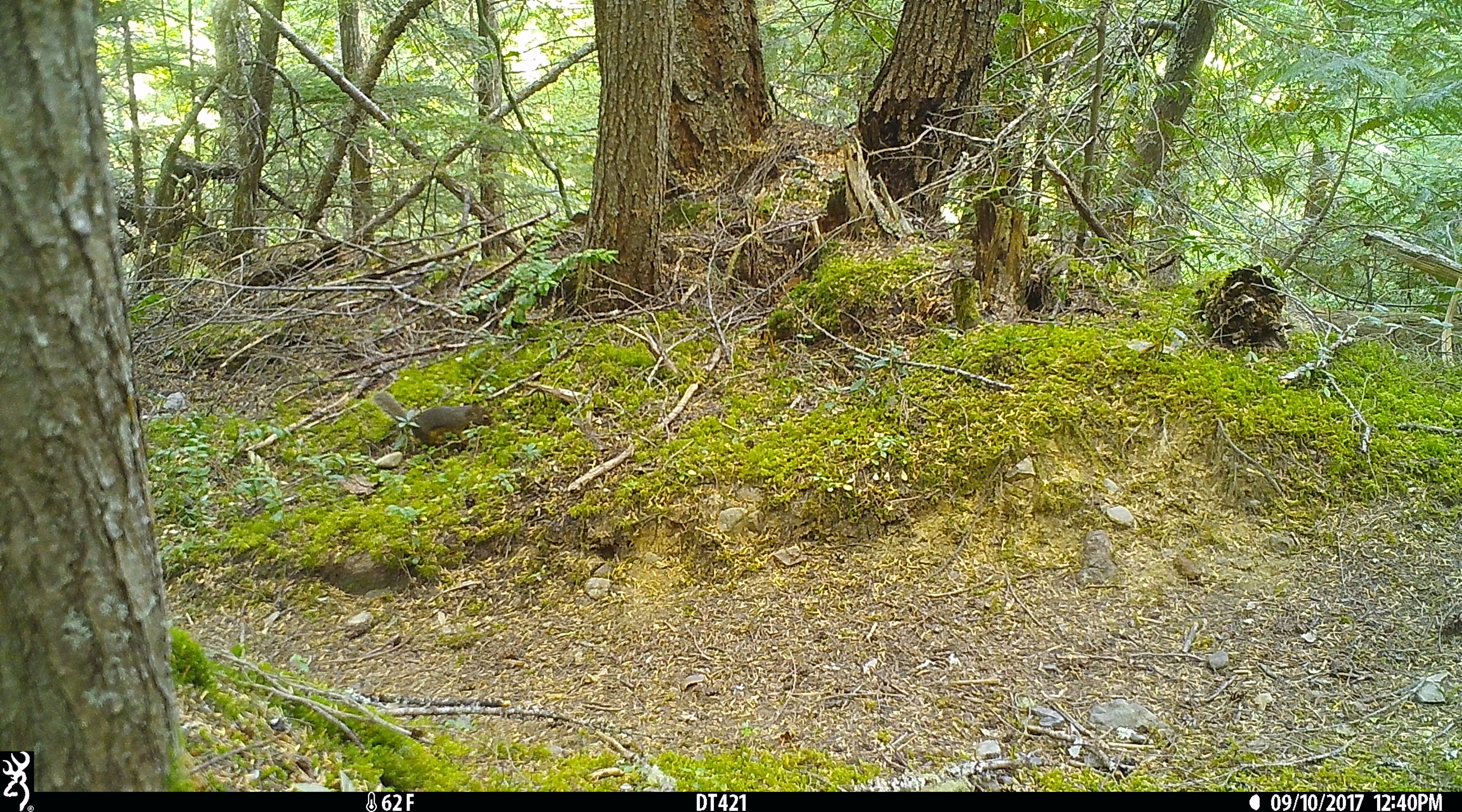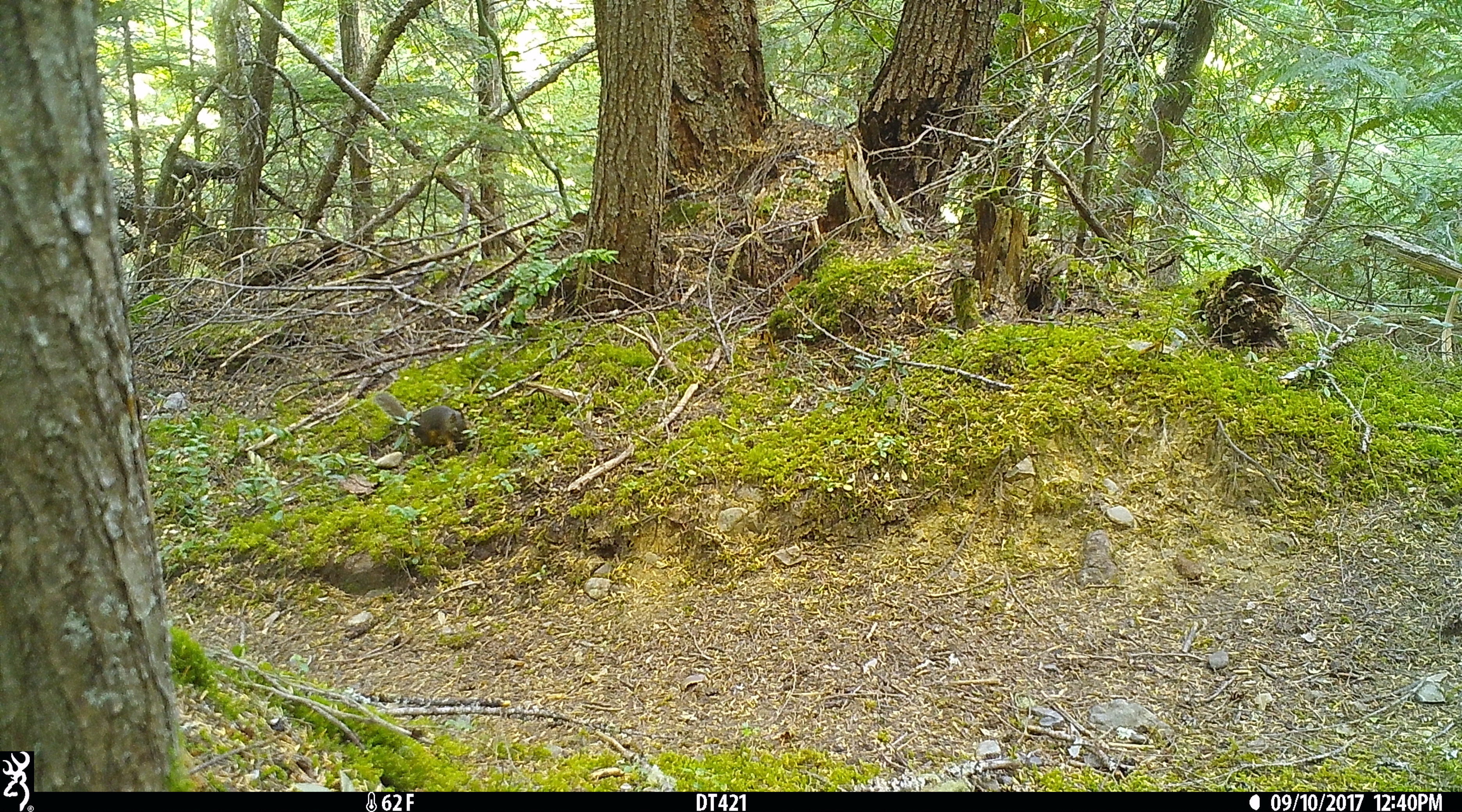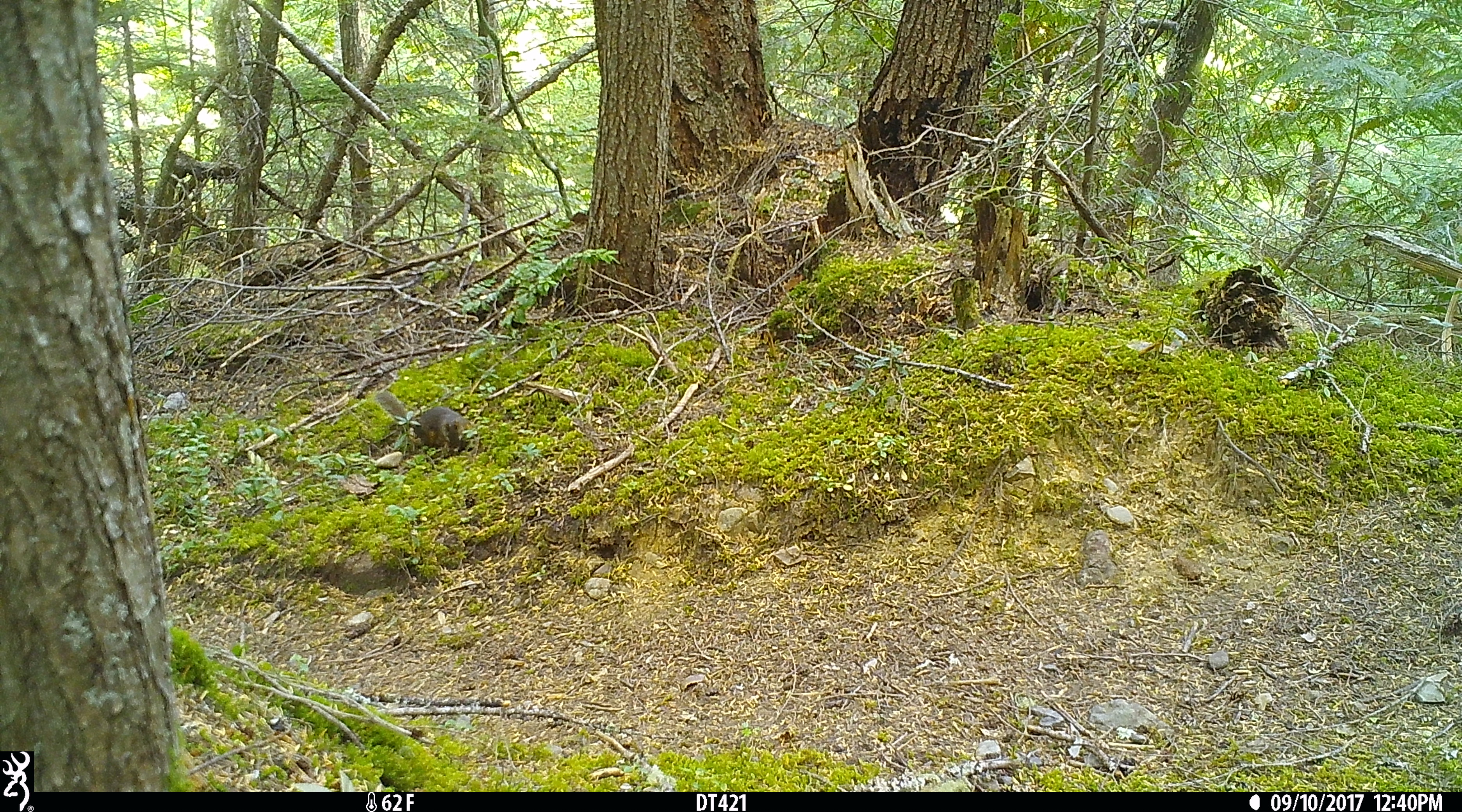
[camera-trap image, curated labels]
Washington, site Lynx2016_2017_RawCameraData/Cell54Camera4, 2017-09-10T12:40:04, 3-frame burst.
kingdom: Animalia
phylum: Chordata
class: Mammalia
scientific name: Mammalia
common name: small mammal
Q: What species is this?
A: Small mammal (Mammalia).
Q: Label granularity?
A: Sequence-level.